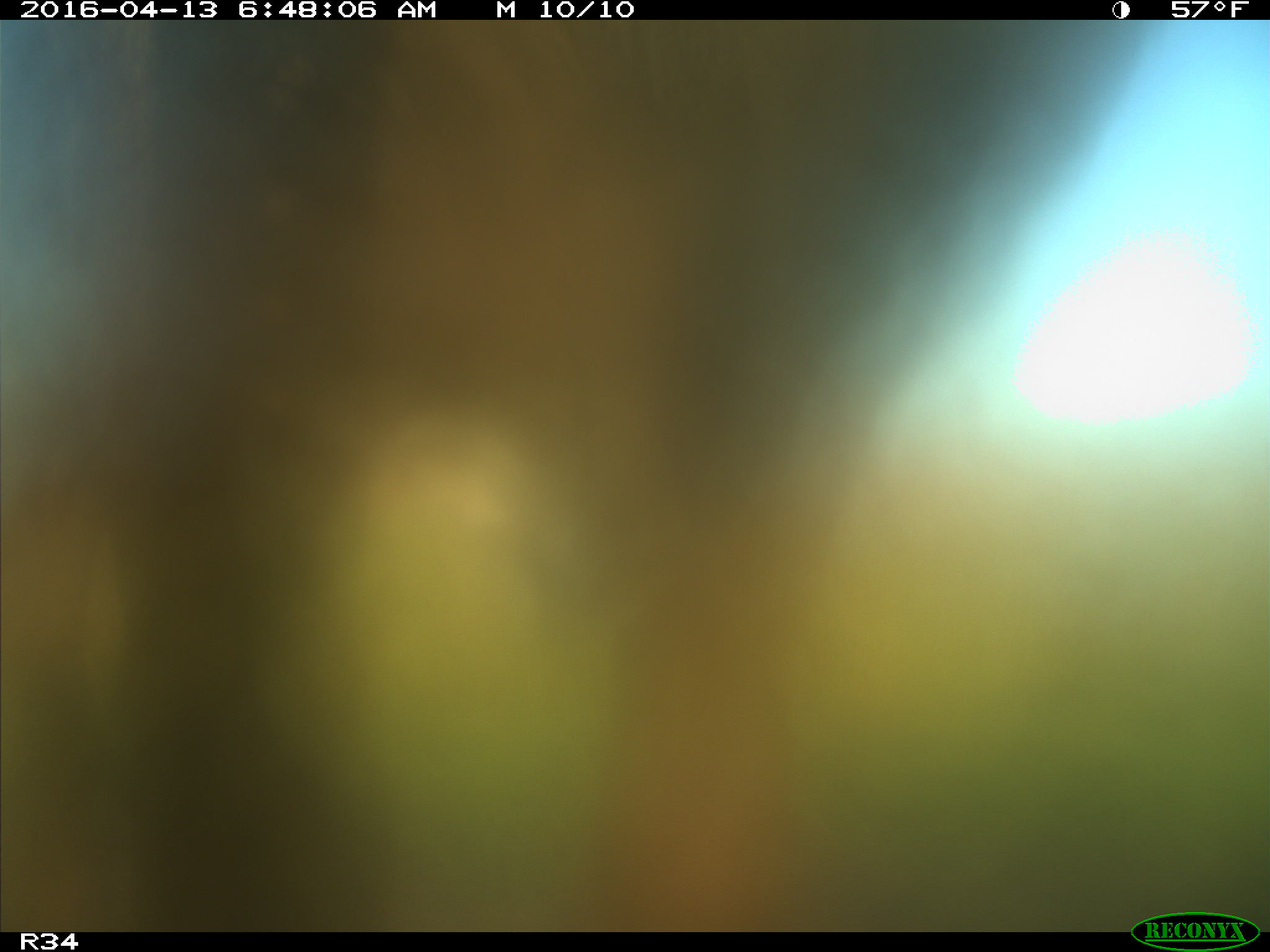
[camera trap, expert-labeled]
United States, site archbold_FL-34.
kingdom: Animalia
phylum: Chordata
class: Mammalia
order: Artiodactyla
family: Bovidae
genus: Bos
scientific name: Bos taurus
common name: domestic cow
Bos taurus (domestic cow).